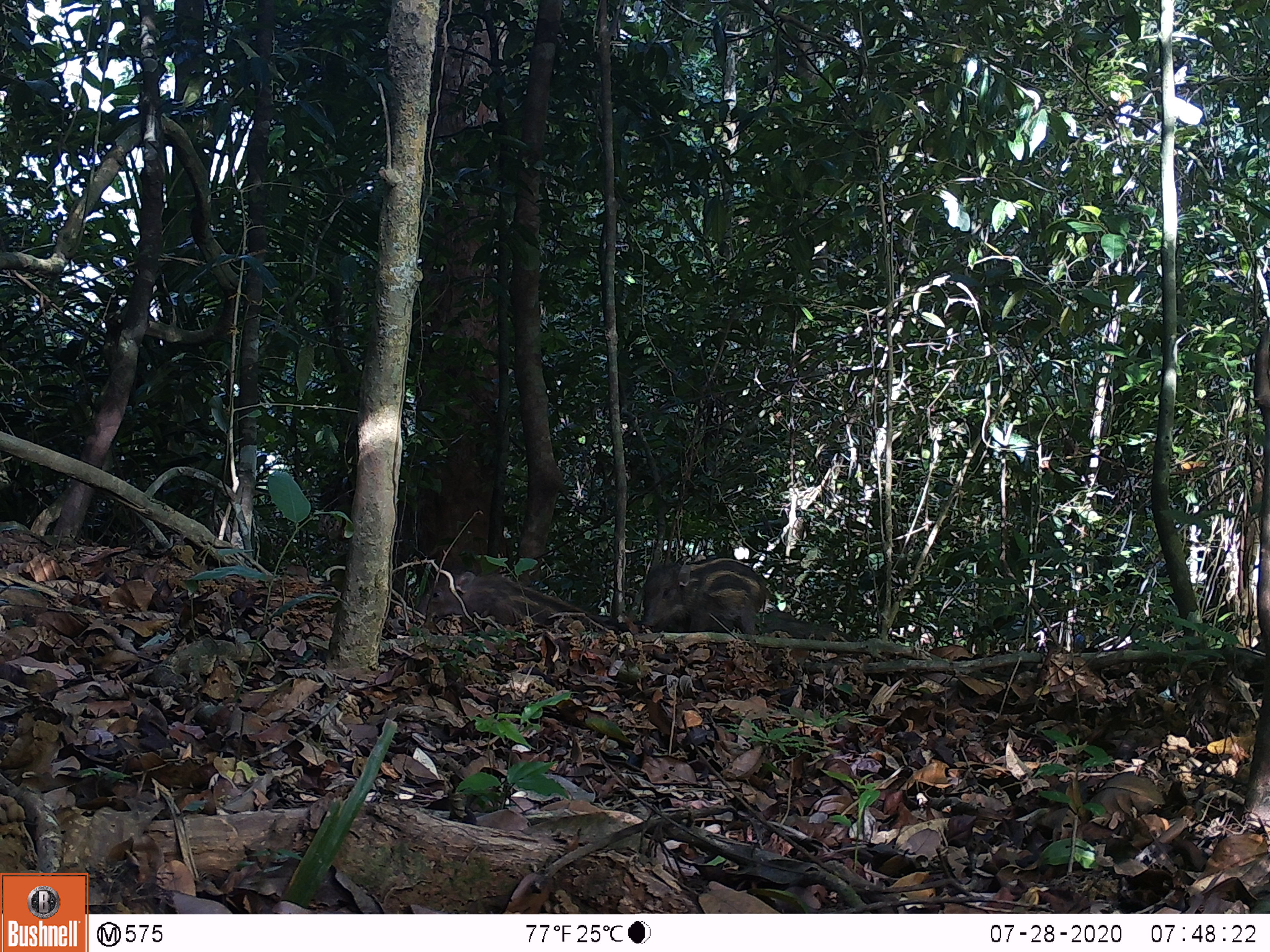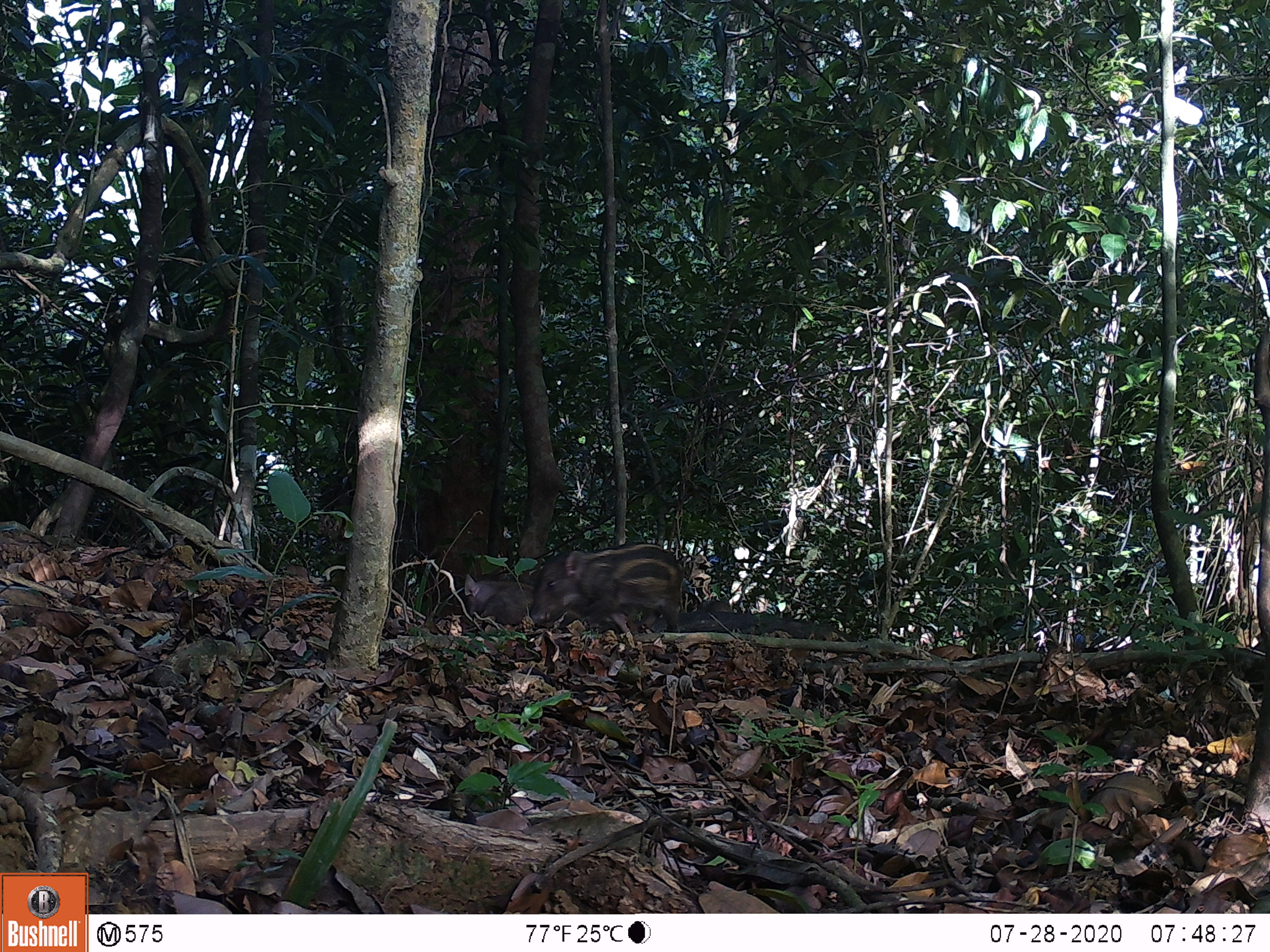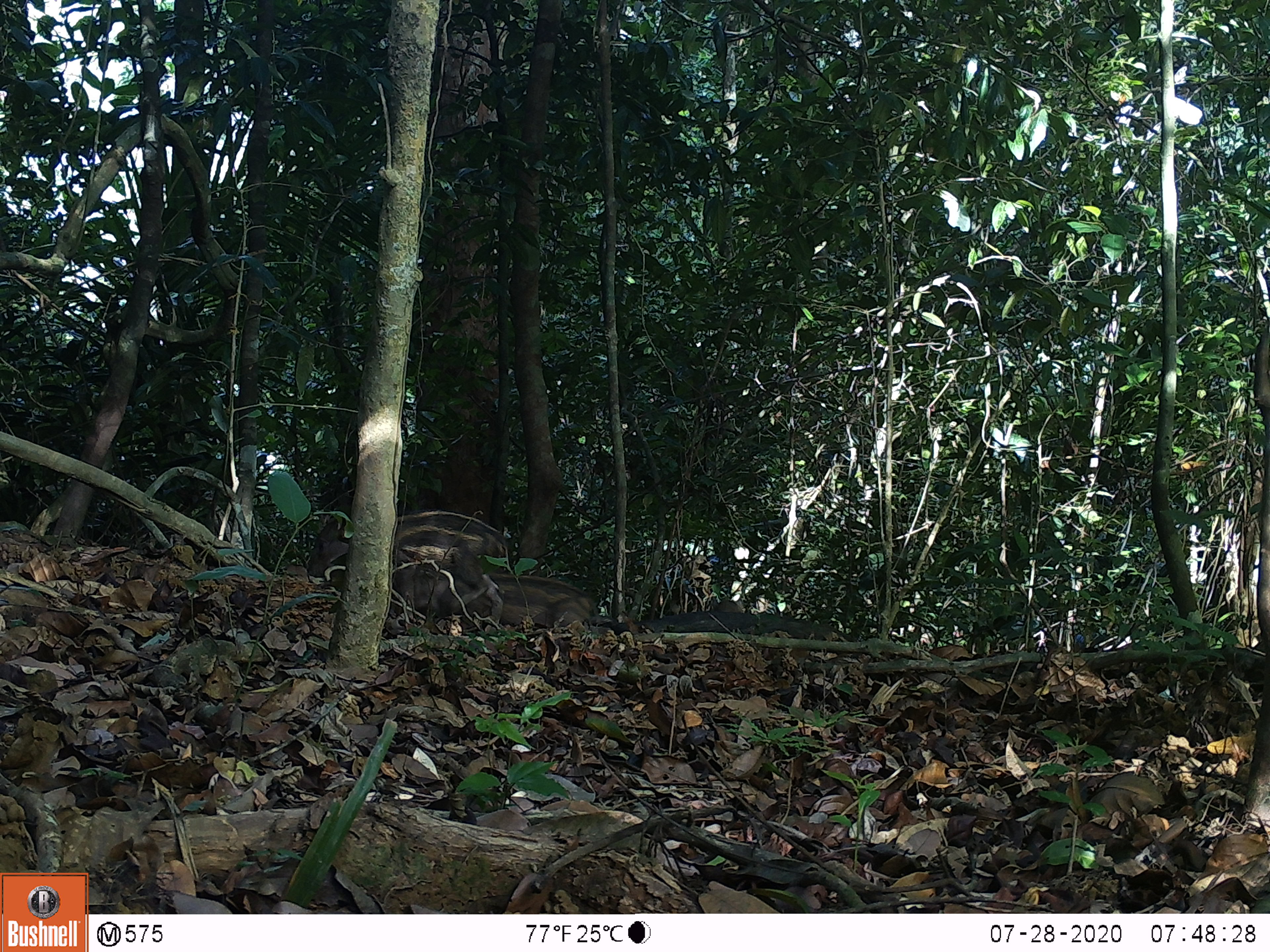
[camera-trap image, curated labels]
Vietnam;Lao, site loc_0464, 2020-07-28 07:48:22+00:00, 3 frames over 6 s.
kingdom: Animalia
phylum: Chordata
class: Mammalia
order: Artiodactyla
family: Suidae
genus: Sus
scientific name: Sus scrofa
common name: eurasian wild pig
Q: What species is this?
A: Eurasian wild pig (Sus scrofa).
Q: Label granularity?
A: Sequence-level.